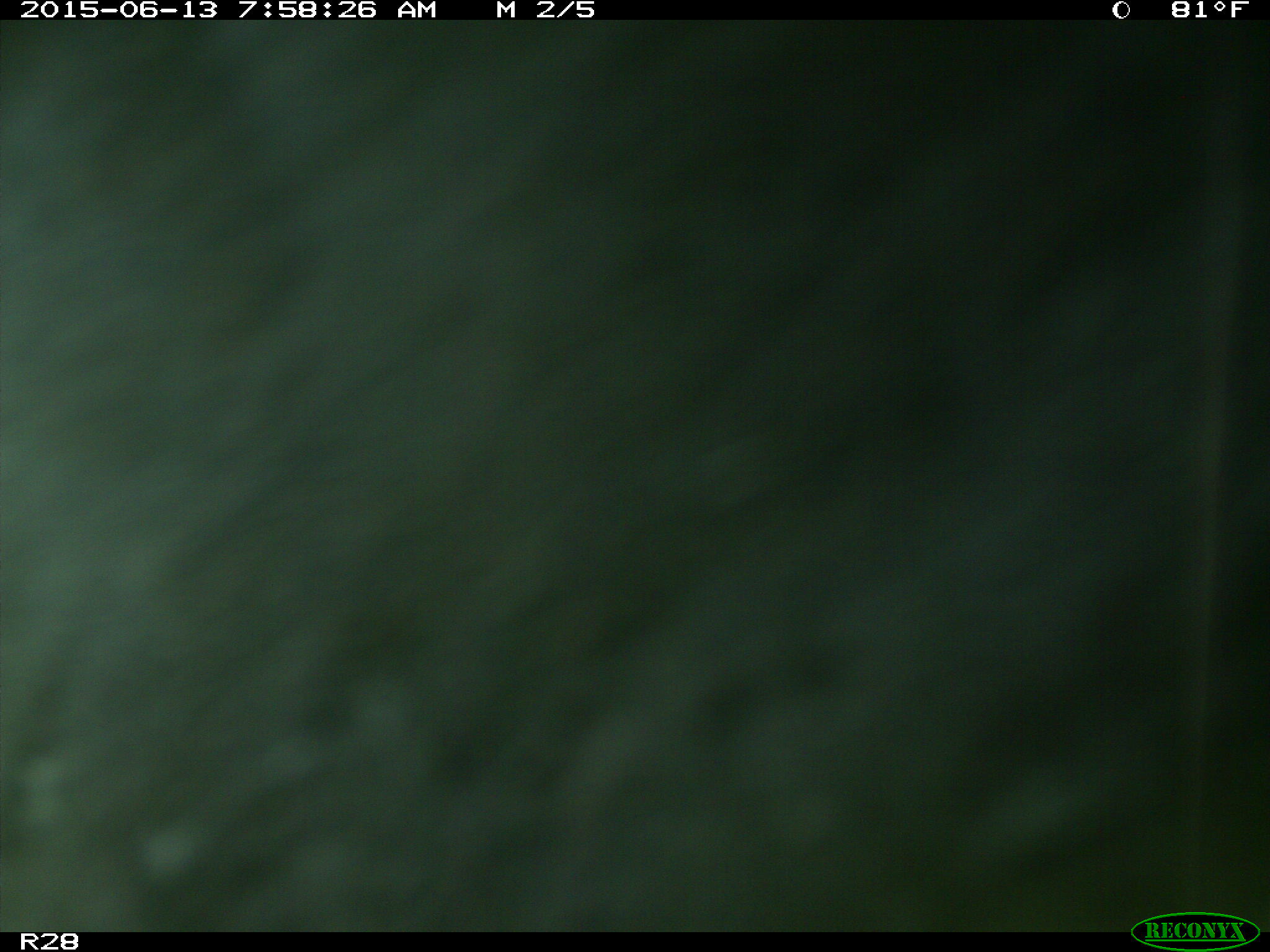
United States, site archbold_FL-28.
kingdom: Animalia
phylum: Chordata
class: Mammalia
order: Artiodactyla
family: Bovidae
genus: Bos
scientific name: Bos taurus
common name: domestic cow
Bos taurus (domestic cow).